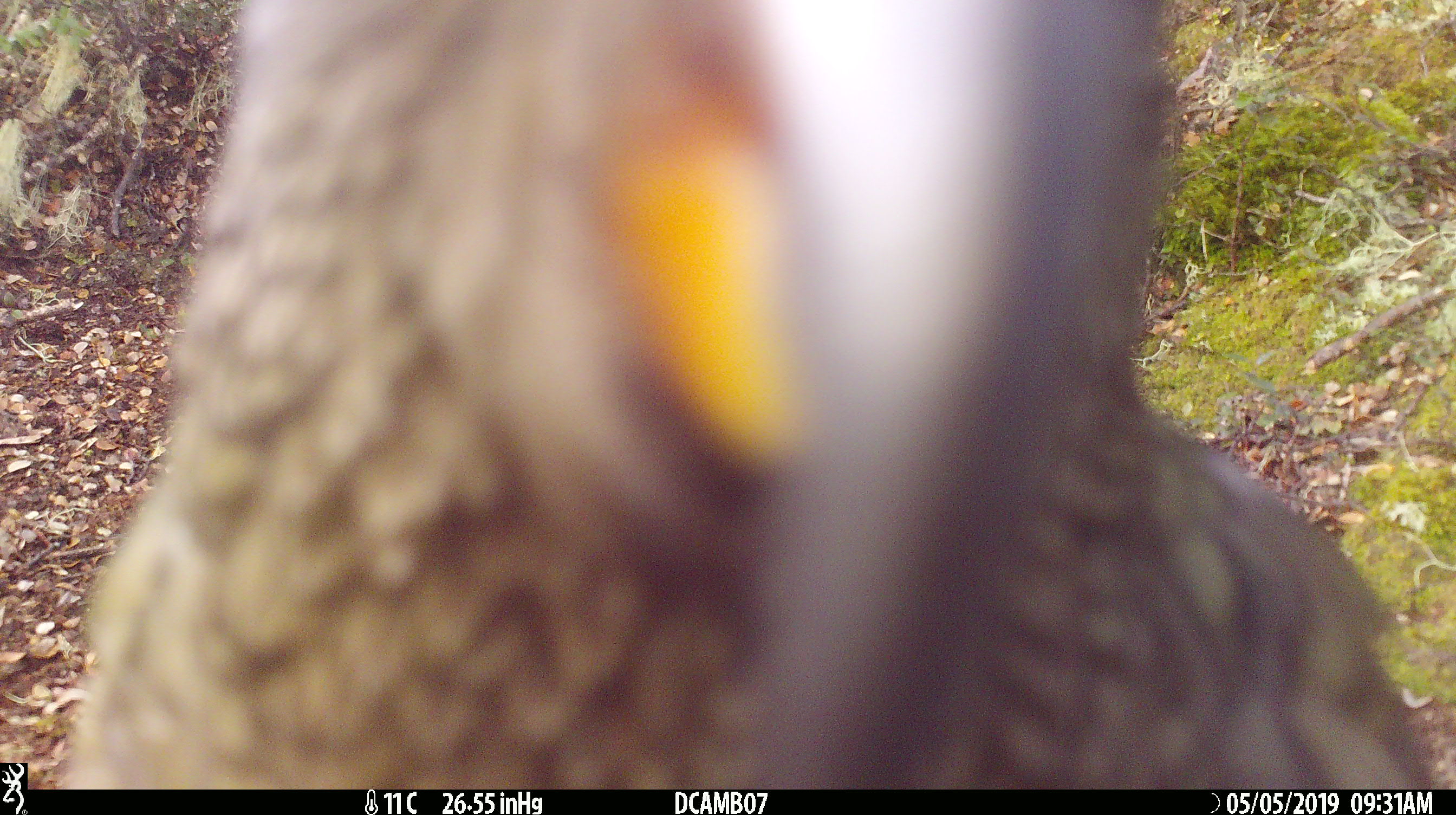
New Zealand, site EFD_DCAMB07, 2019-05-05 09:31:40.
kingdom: Animalia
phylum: Chordata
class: Aves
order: Psittaciformes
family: Strigopidae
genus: Nestor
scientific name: Nestor notabilis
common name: kea